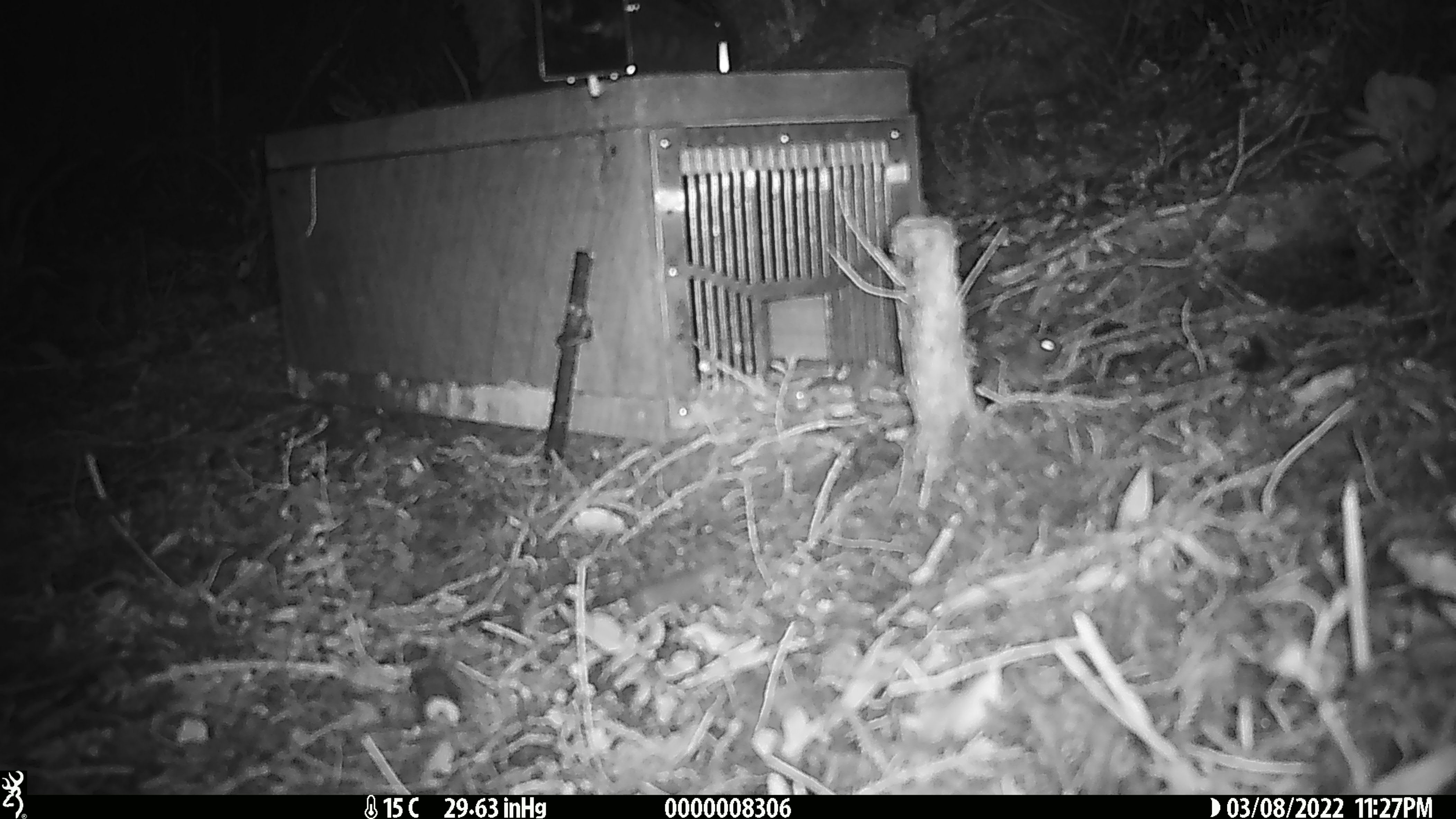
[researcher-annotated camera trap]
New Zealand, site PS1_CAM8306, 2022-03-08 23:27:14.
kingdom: Animalia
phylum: Chordata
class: Mammalia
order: Rodentia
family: Muridae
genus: Mus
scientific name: Mus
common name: mouse